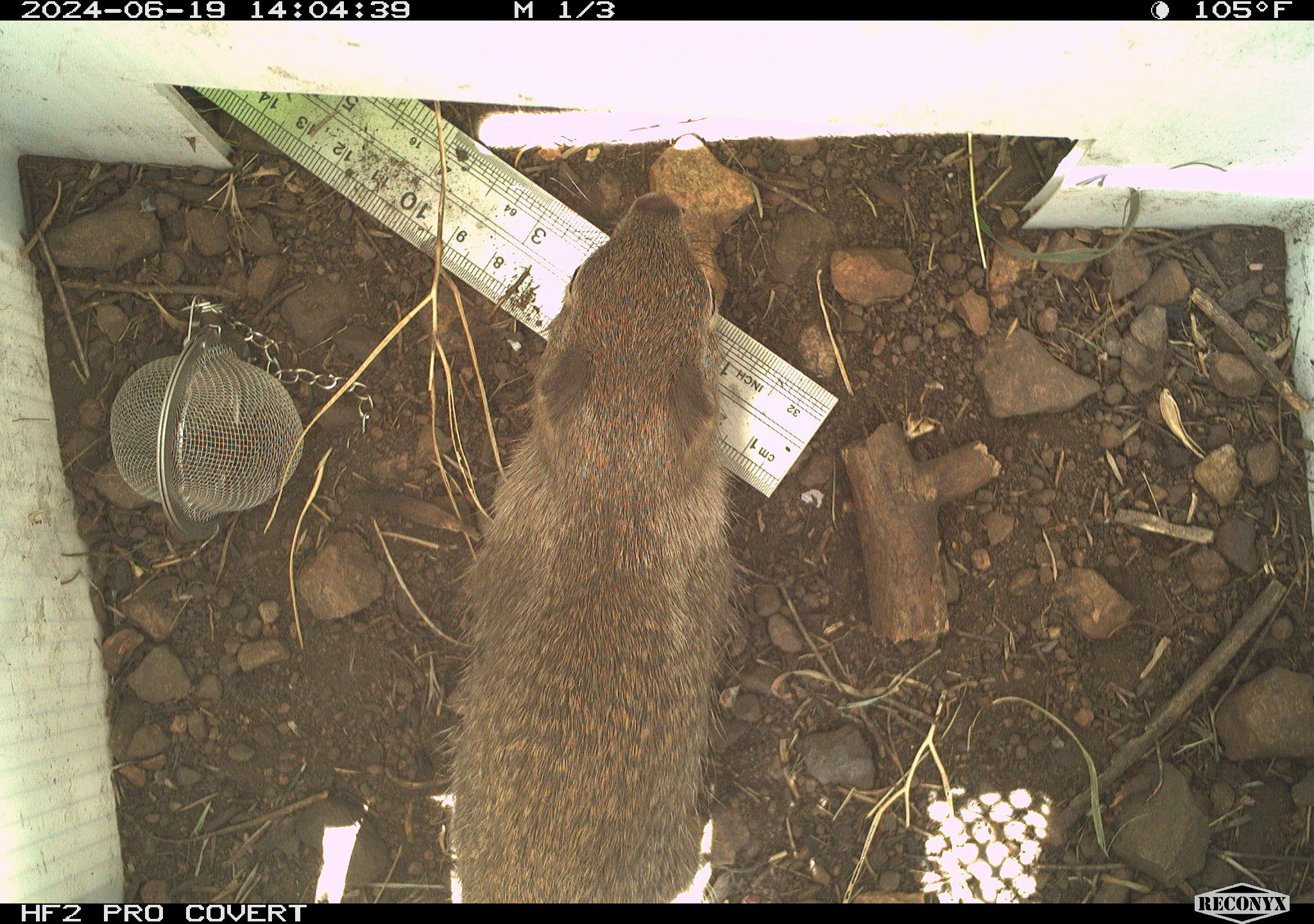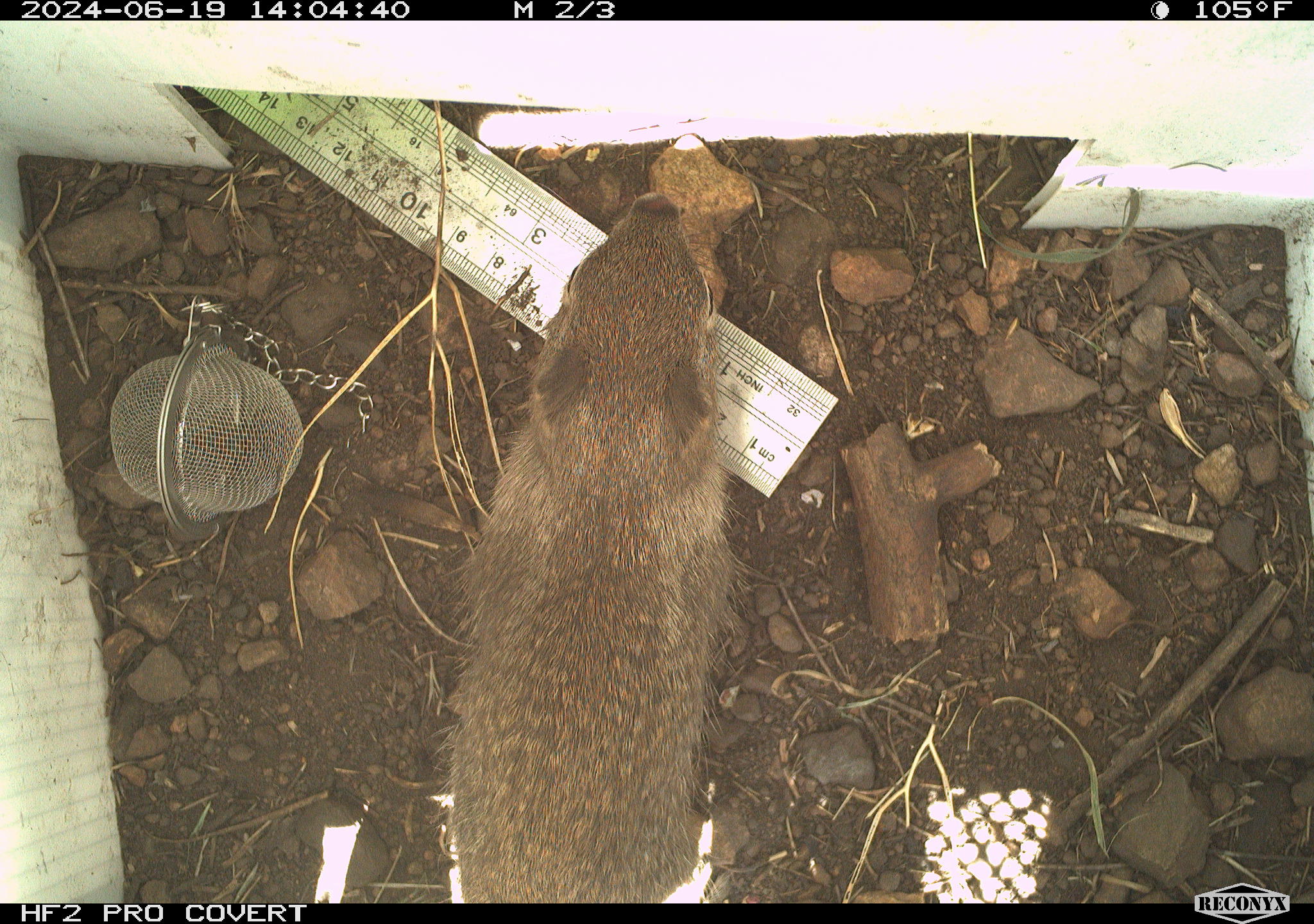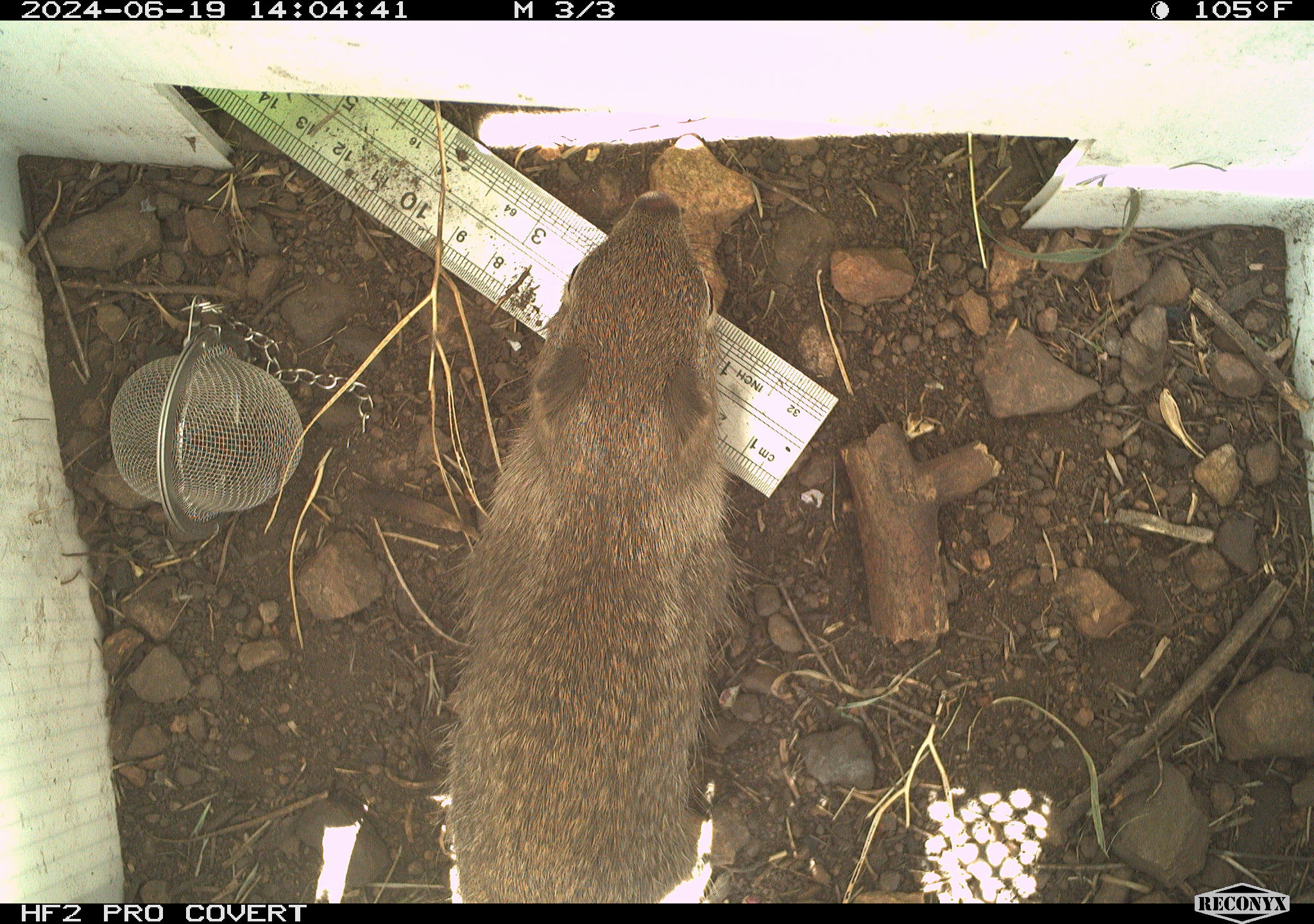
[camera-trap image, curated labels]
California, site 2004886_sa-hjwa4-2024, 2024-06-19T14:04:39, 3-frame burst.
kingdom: Animalia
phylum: Chordata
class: Mammalia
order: Rodentia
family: Sciuridae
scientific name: Sciuridae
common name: squirrels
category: sciuridae family